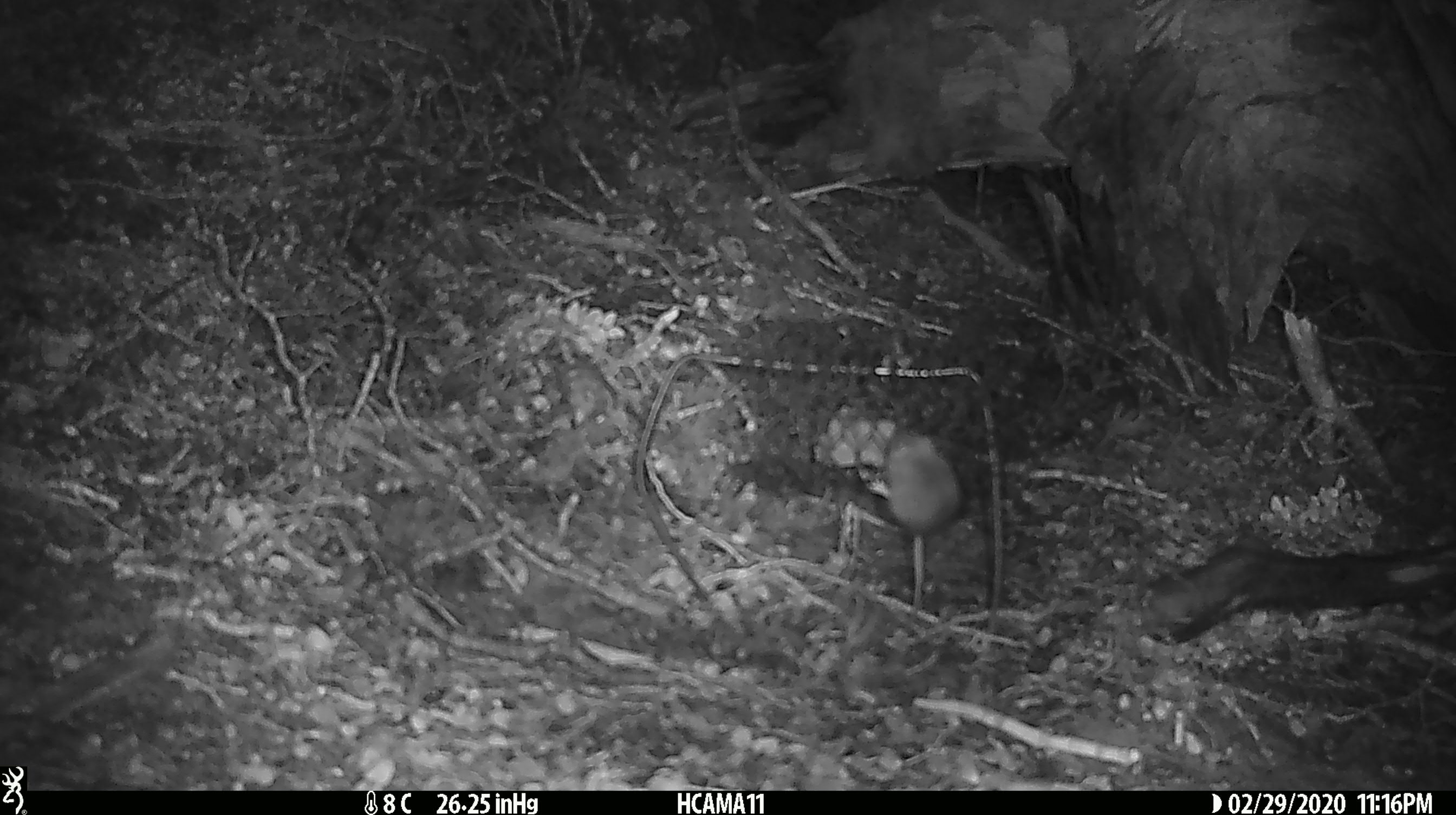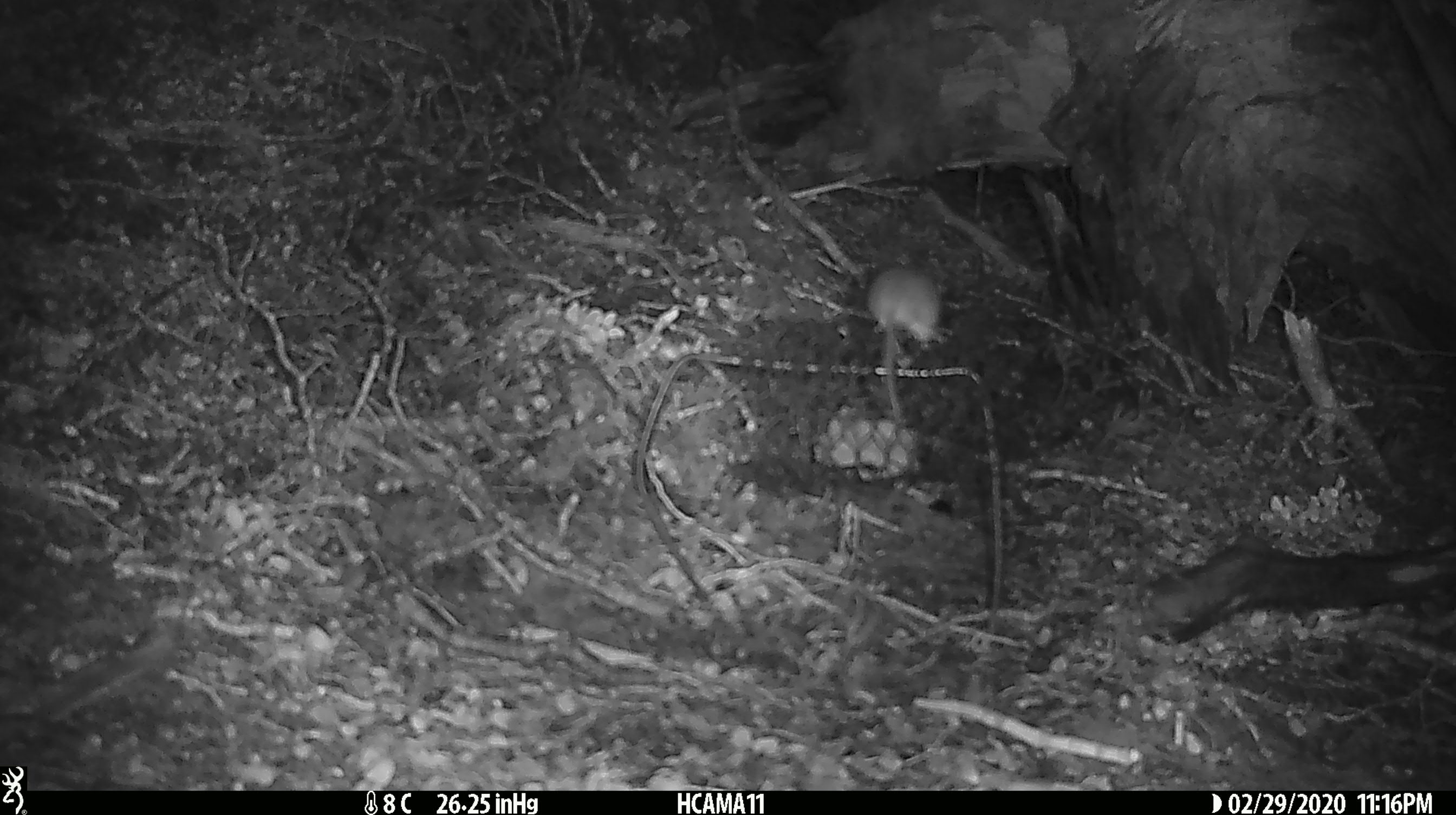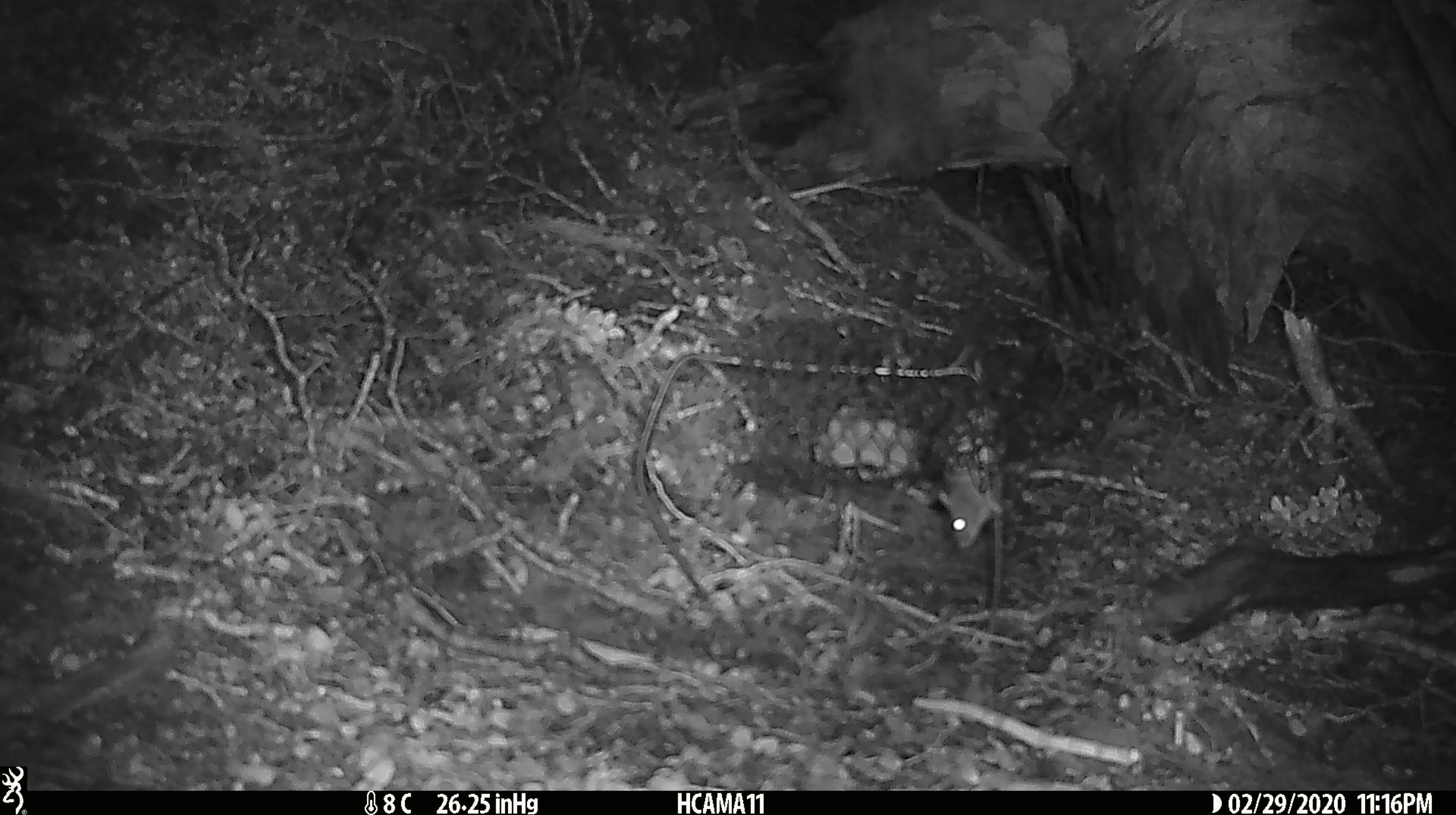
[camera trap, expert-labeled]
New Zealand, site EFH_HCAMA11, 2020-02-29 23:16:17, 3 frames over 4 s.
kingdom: Animalia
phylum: Chordata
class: Mammalia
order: Rodentia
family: Muridae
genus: Mus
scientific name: Mus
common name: mouse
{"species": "mouse (Mus)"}